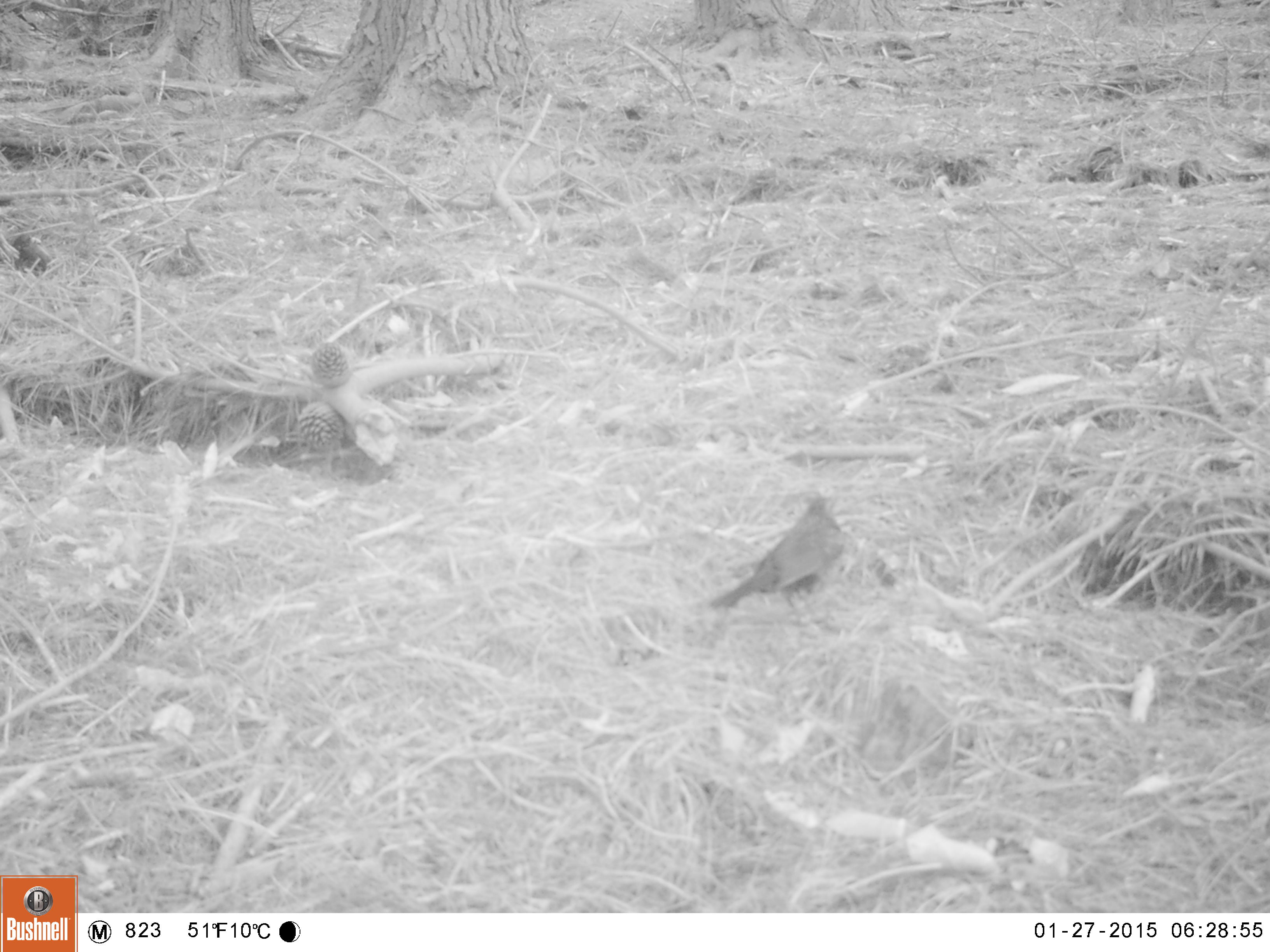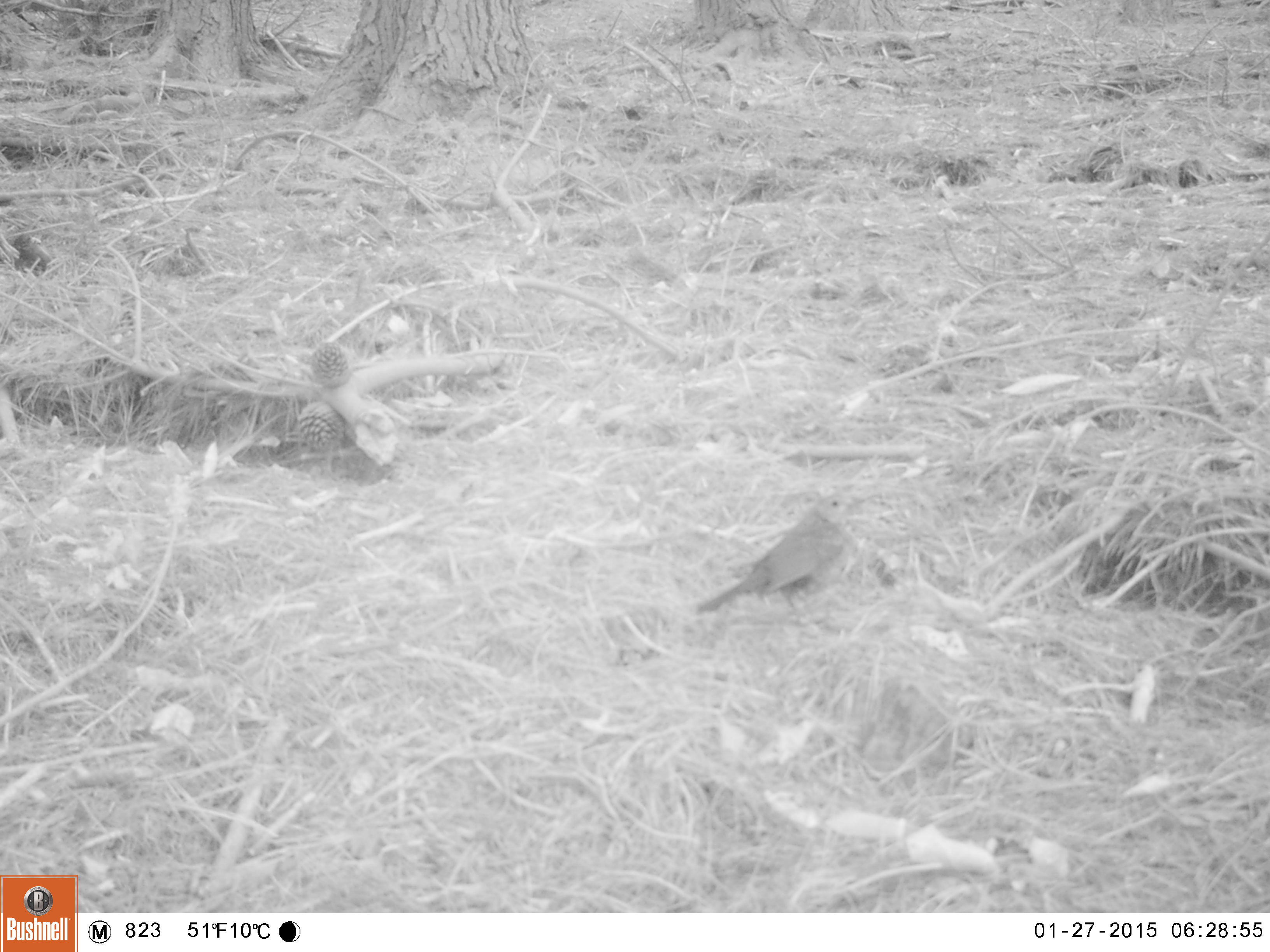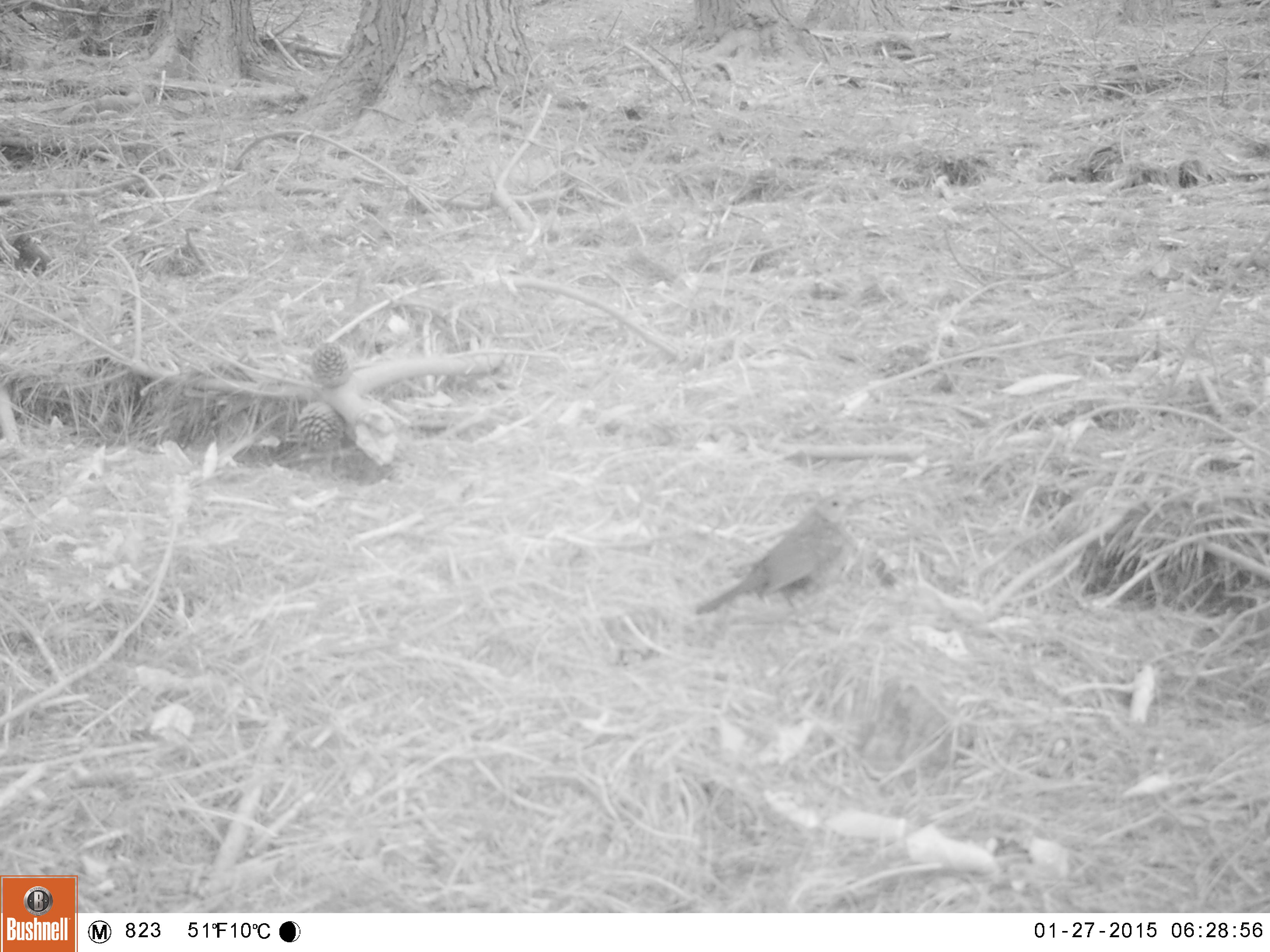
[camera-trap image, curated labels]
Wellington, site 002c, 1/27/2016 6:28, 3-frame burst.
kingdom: Animalia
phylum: Chordata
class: Aves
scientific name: Aves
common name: bird